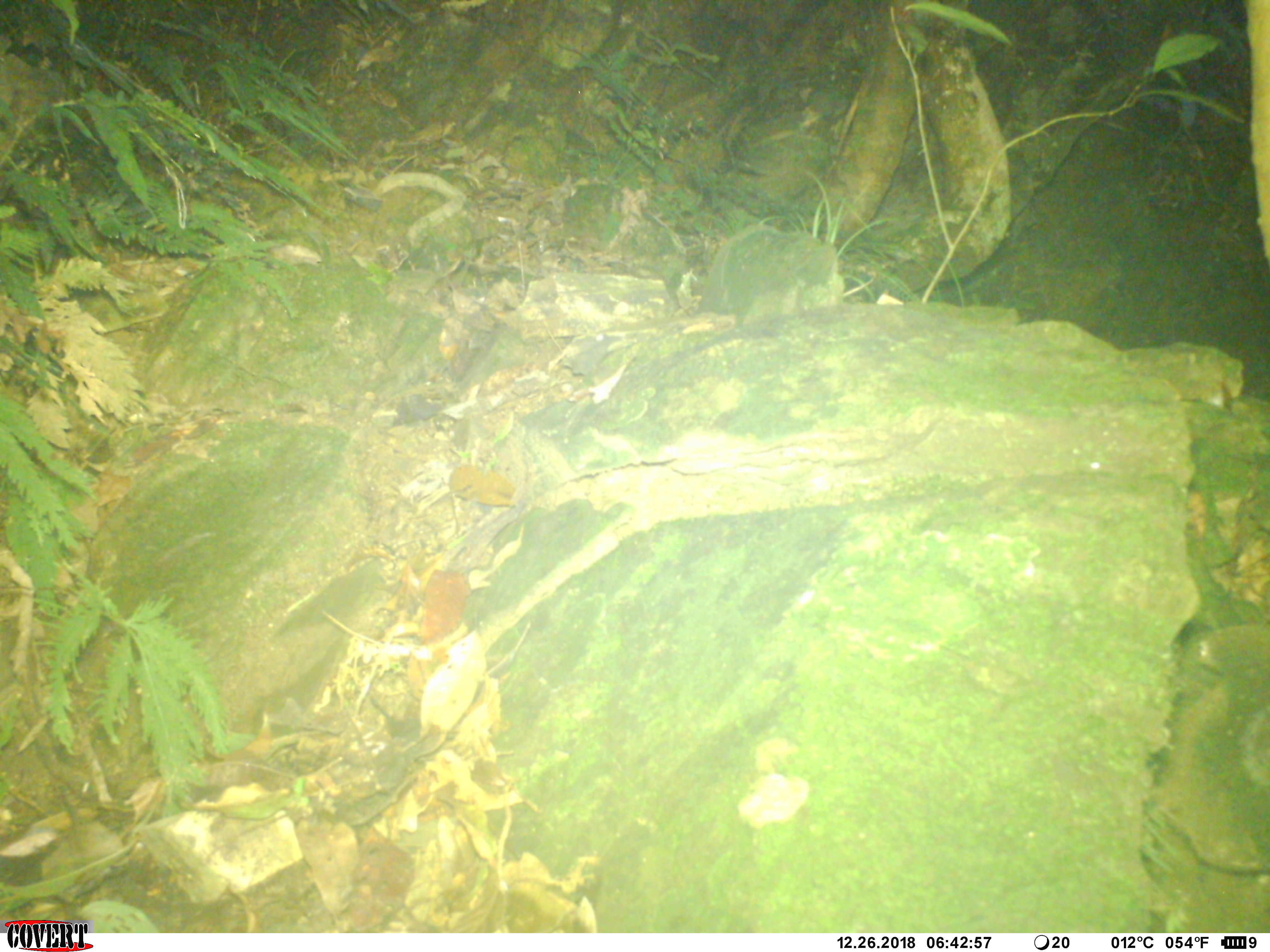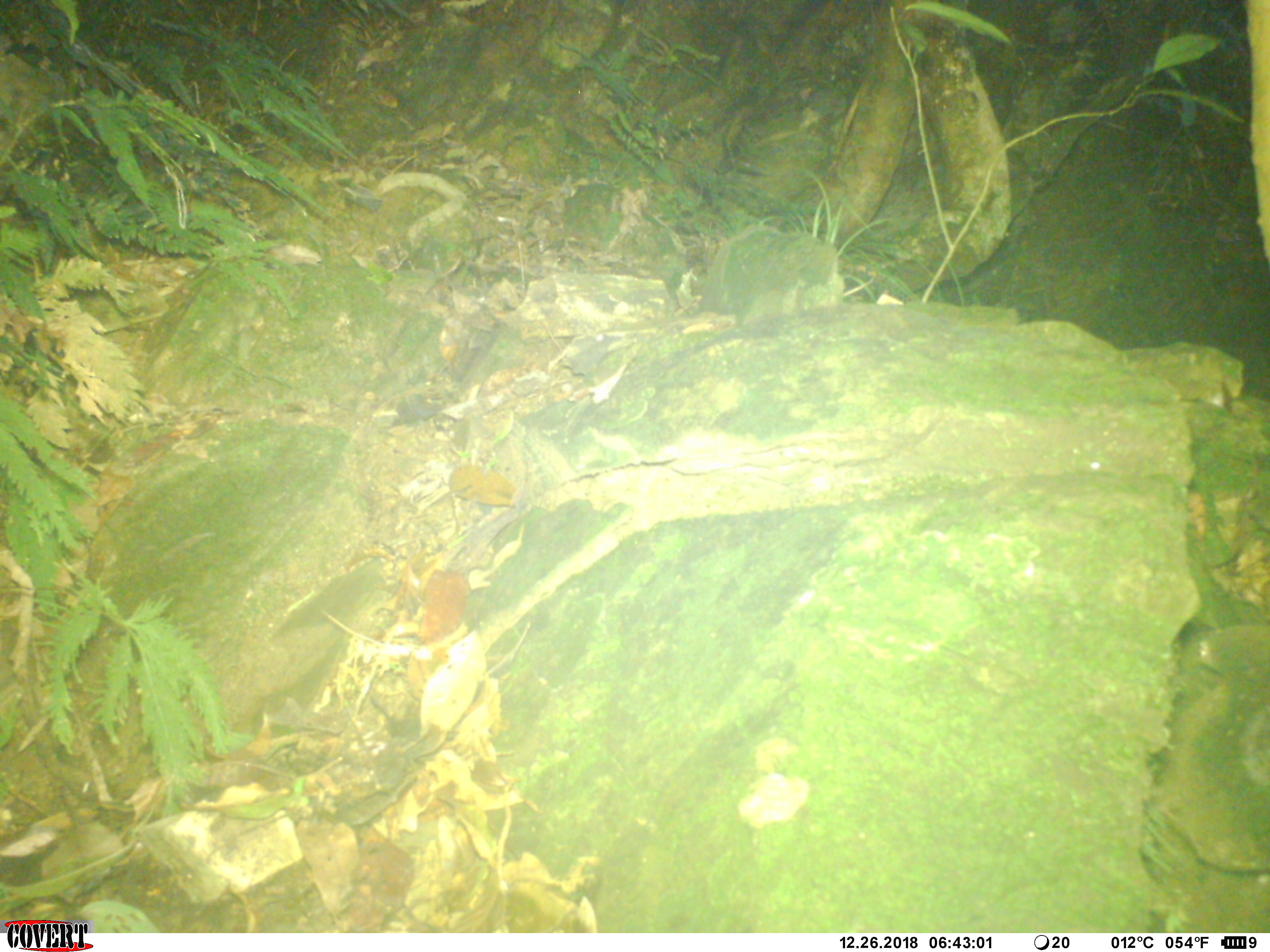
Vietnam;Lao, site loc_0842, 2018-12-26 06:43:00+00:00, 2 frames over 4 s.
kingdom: Animalia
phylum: Chordata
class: Mammalia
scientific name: Mammalia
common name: mammal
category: unidentified small mammal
Unidentified small mammal (mammal) (Mammalia). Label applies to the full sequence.